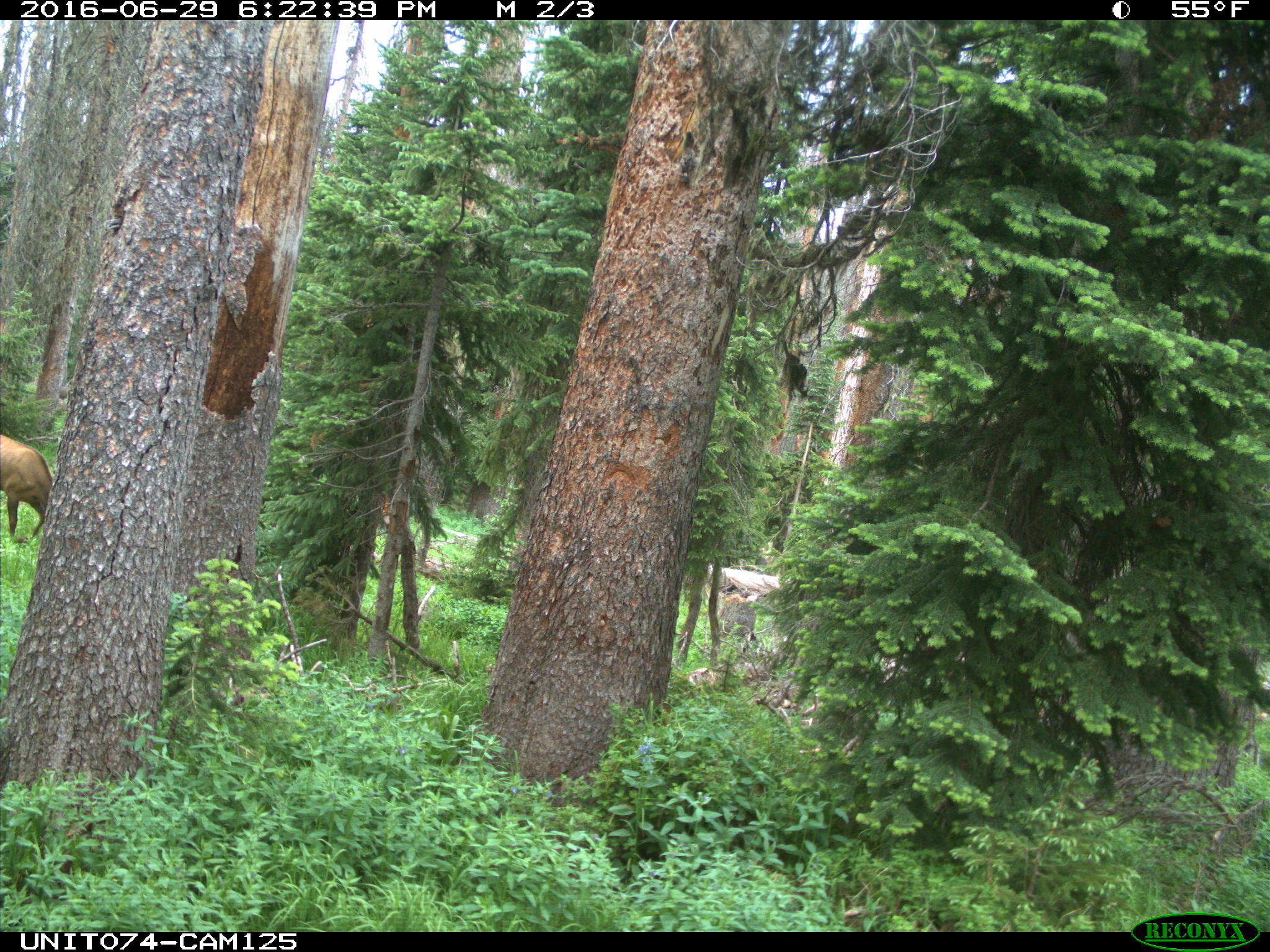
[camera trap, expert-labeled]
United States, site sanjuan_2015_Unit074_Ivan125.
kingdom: Animalia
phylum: Chordata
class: Mammalia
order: Artiodactyla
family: Cervidae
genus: Cervus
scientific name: Cervus elaphus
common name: red deer